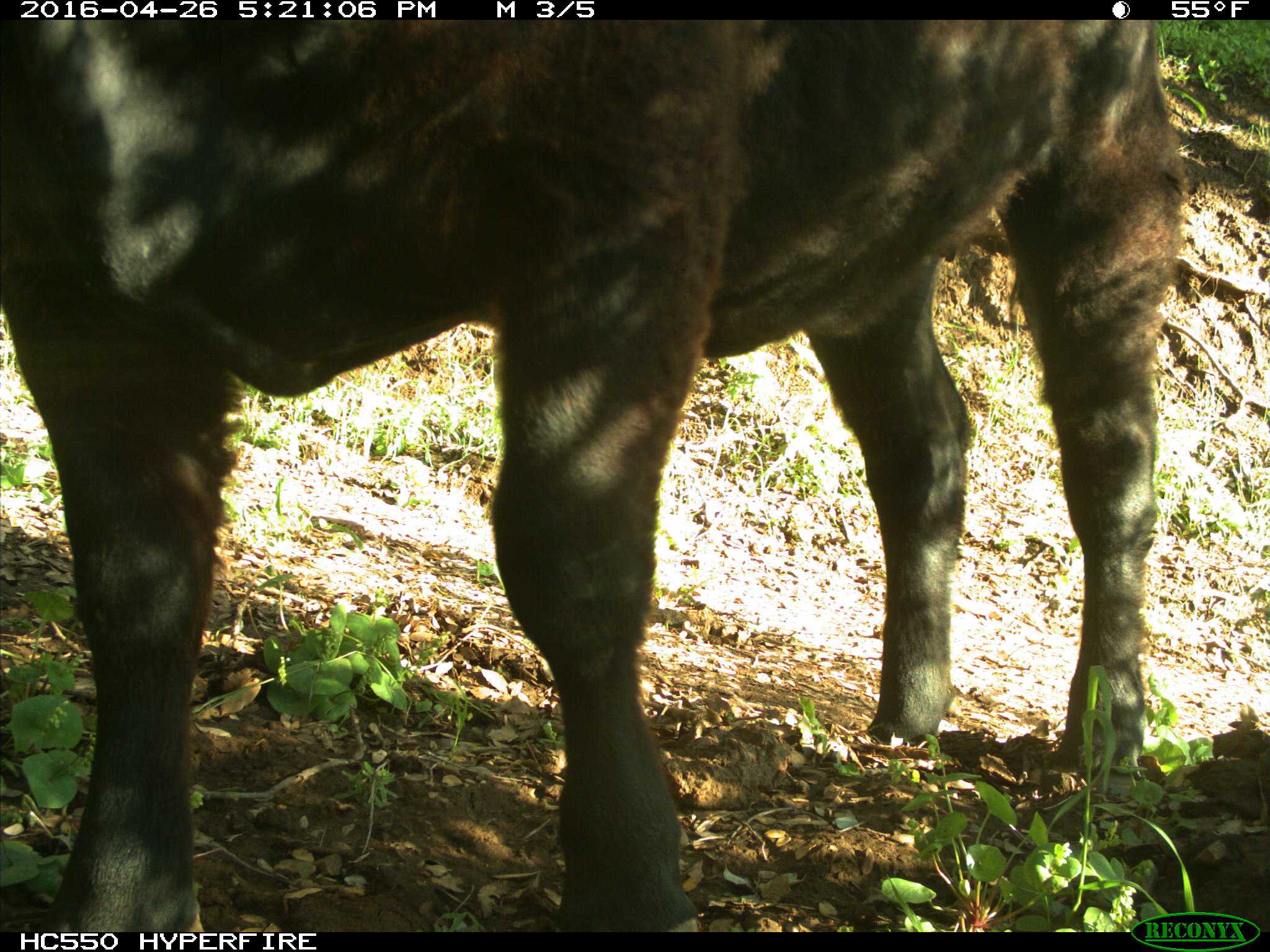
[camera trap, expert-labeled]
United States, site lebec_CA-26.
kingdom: Animalia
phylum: Chordata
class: Mammalia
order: Artiodactyla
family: Bovidae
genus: Bos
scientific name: Bos taurus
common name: domestic cow